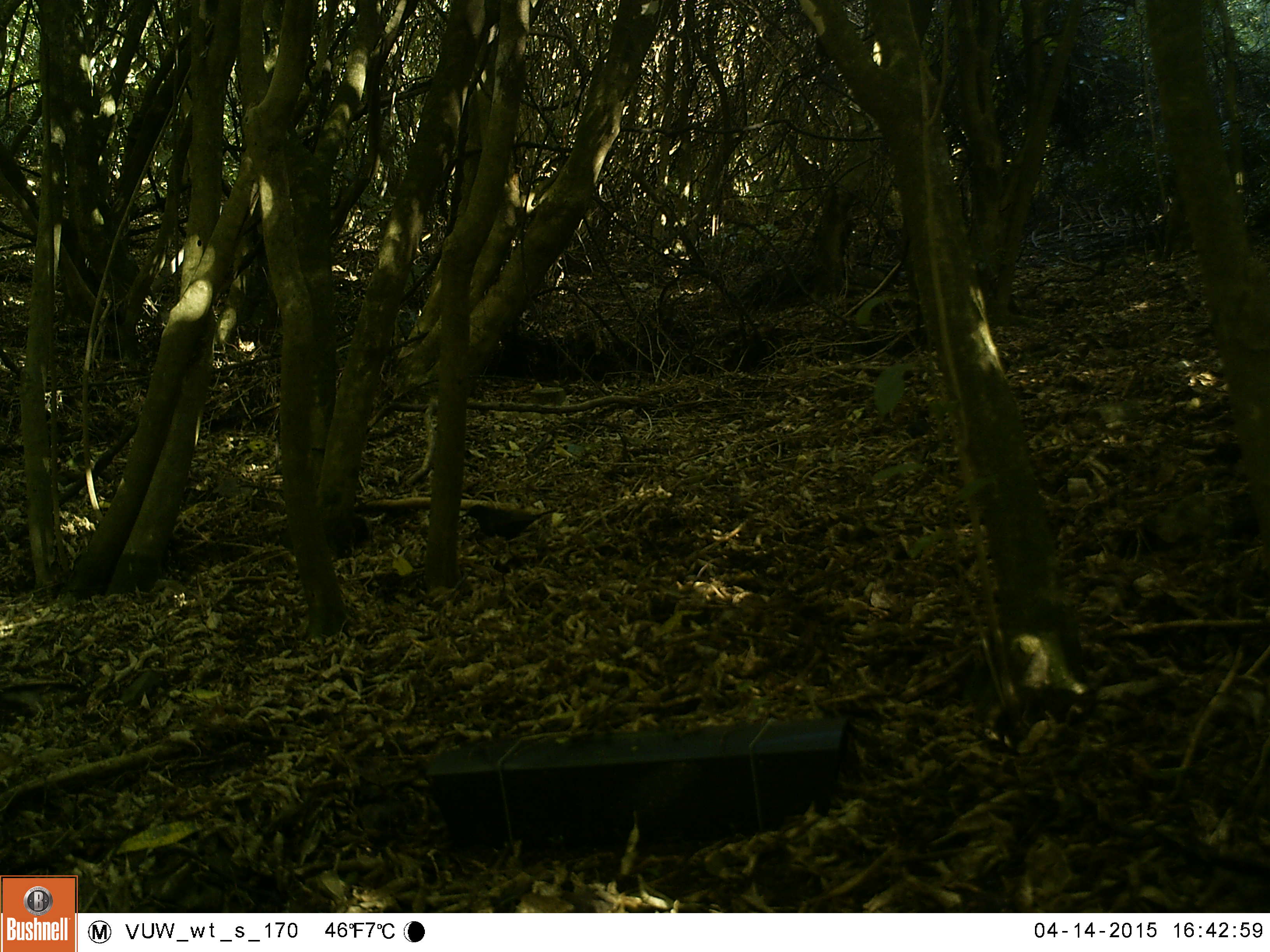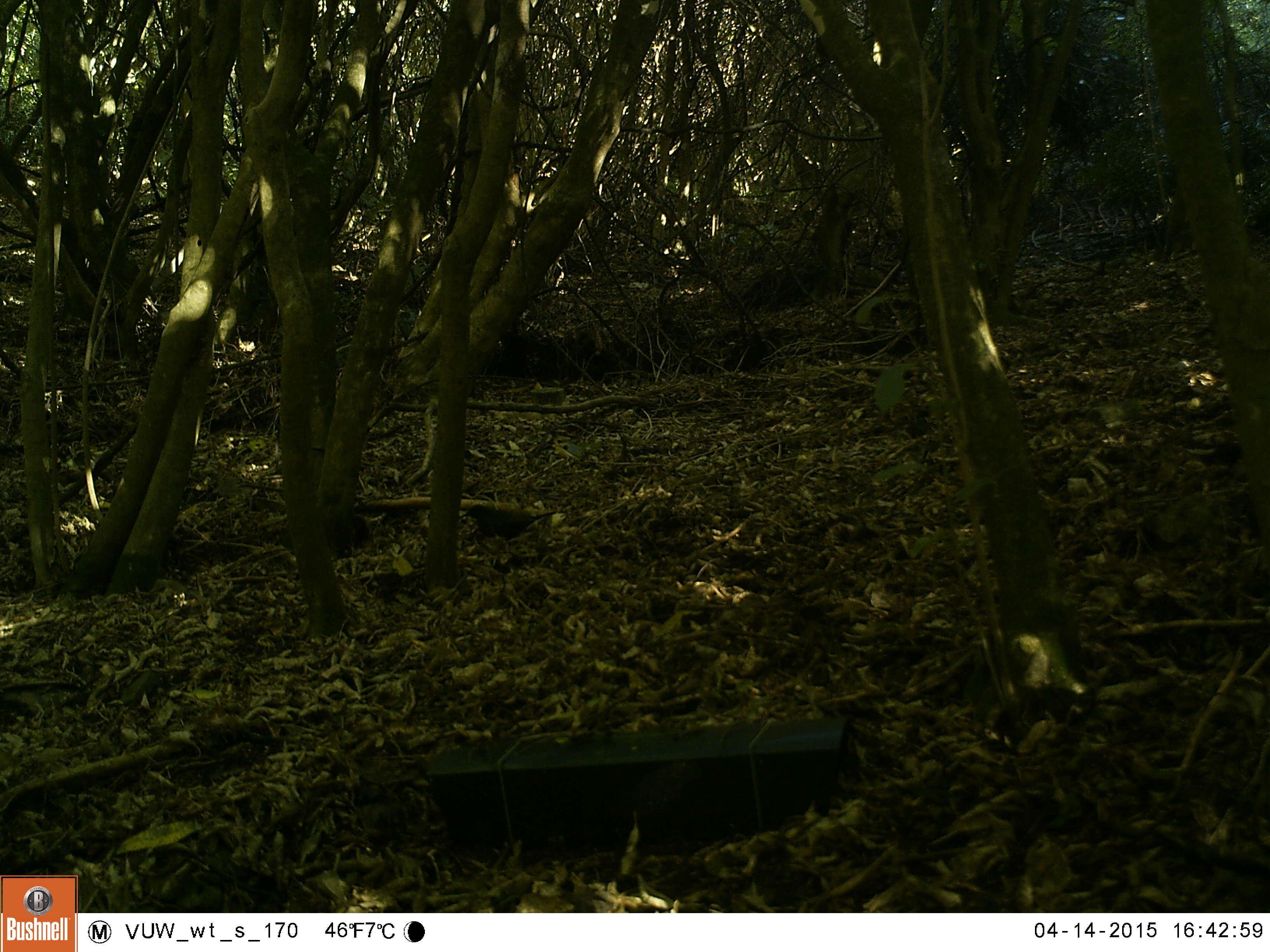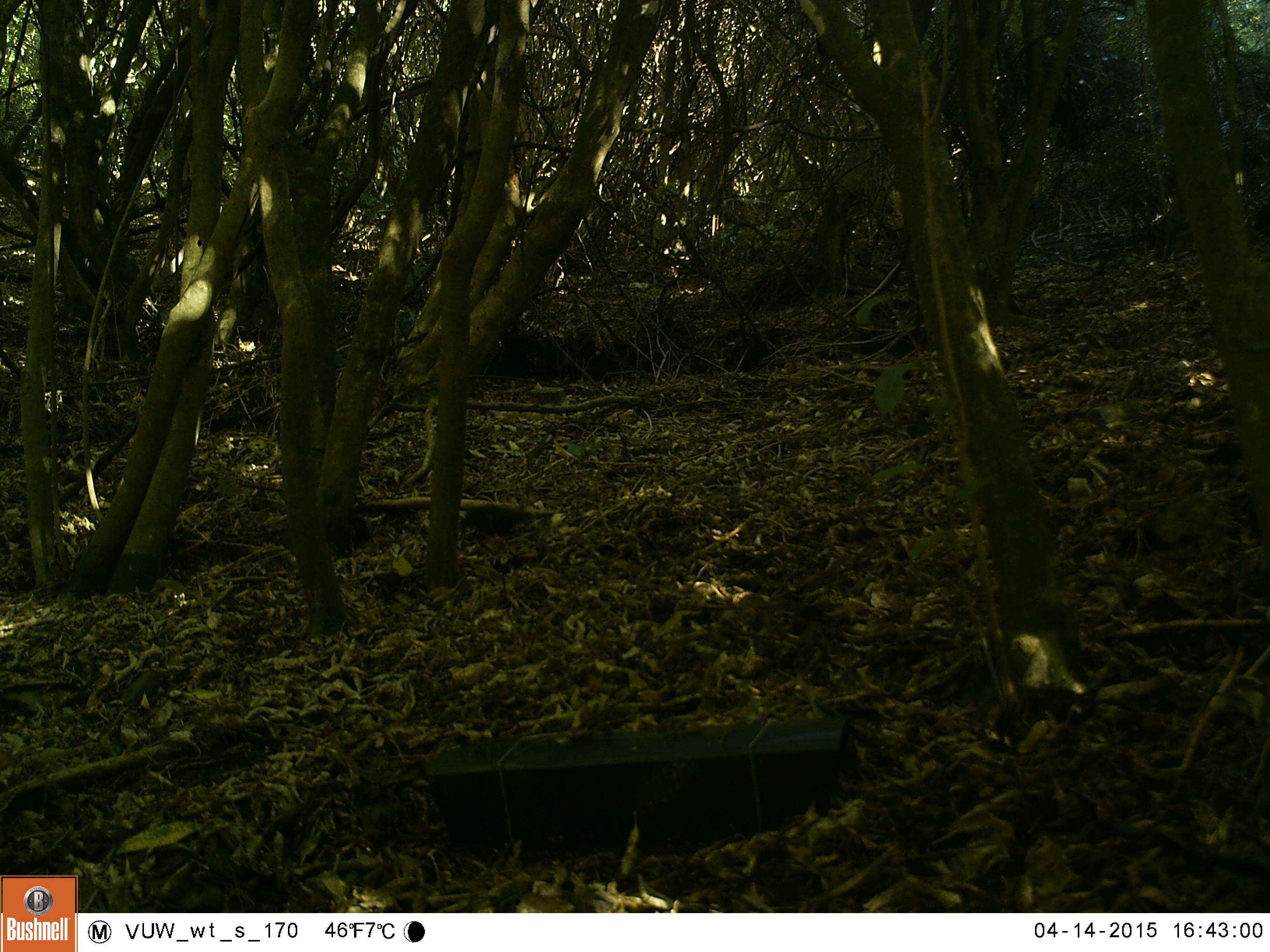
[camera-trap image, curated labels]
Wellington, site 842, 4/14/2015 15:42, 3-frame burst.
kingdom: Animalia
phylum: Chordata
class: Aves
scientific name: Aves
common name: bird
Bird (Aves).